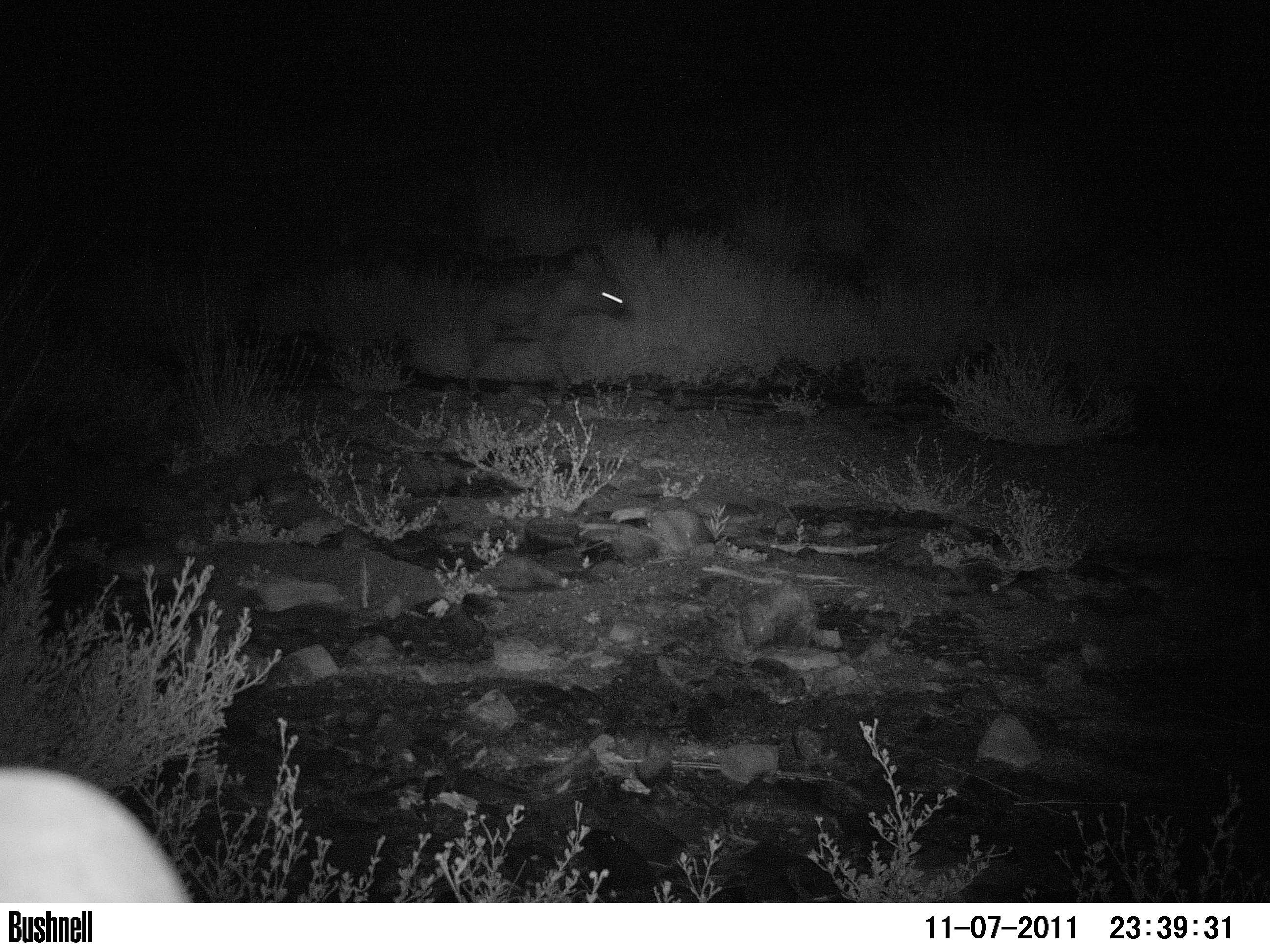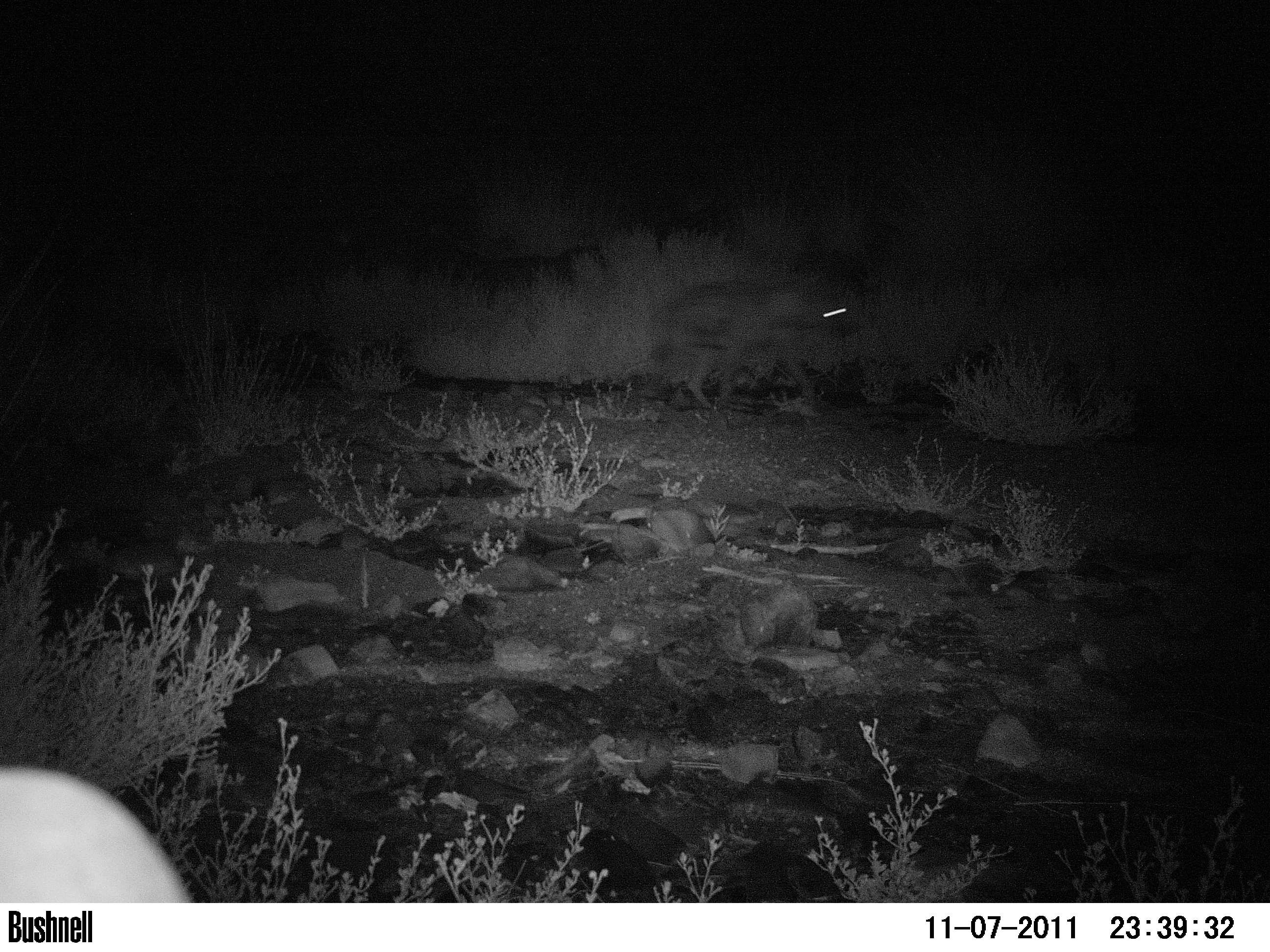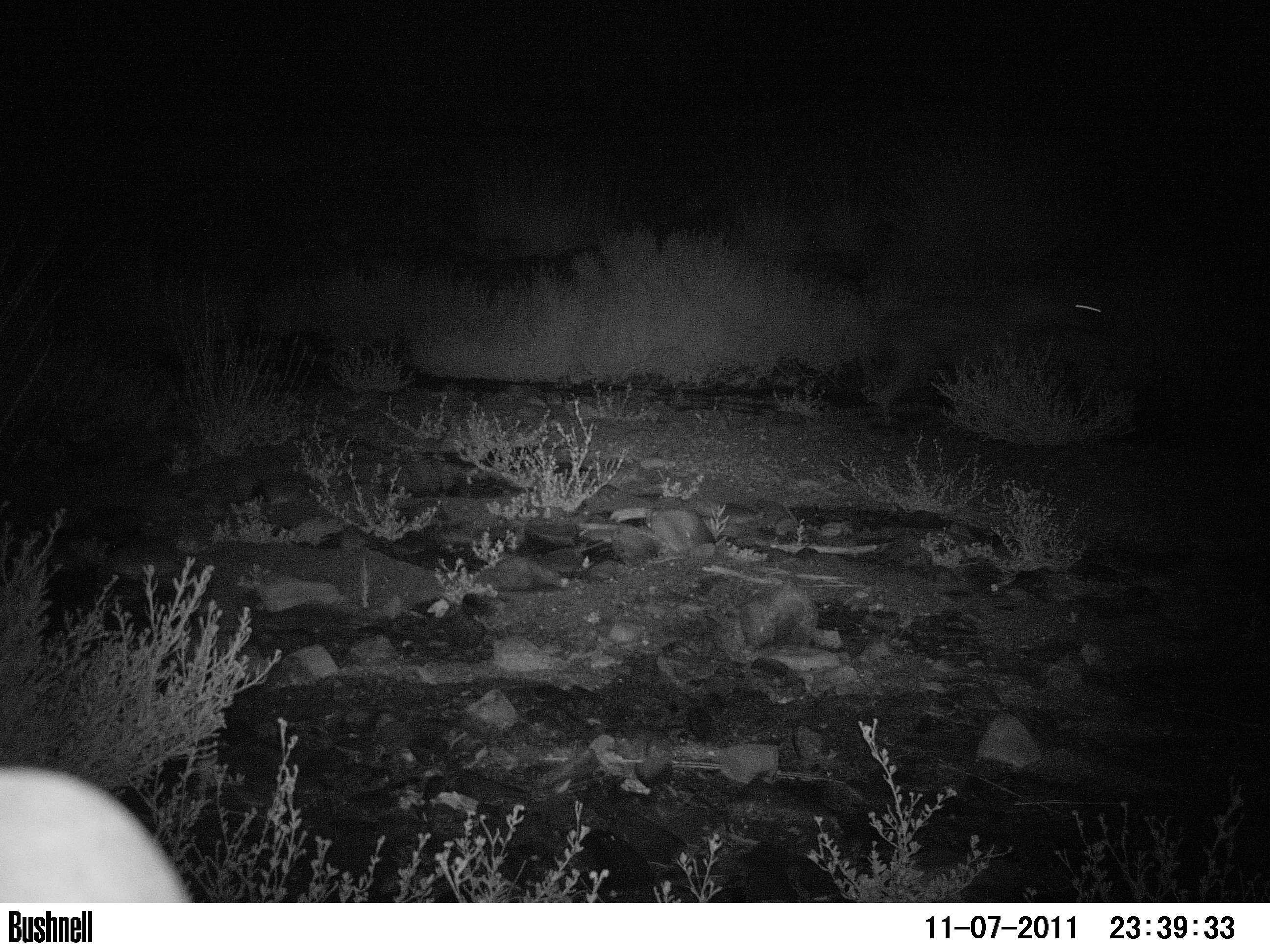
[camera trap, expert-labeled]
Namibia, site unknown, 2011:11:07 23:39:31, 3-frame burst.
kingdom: Animalia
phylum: Chordata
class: Mammalia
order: Carnivora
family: Hyaenidae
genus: Crocuta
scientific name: Crocuta crocuta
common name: spotted hyena